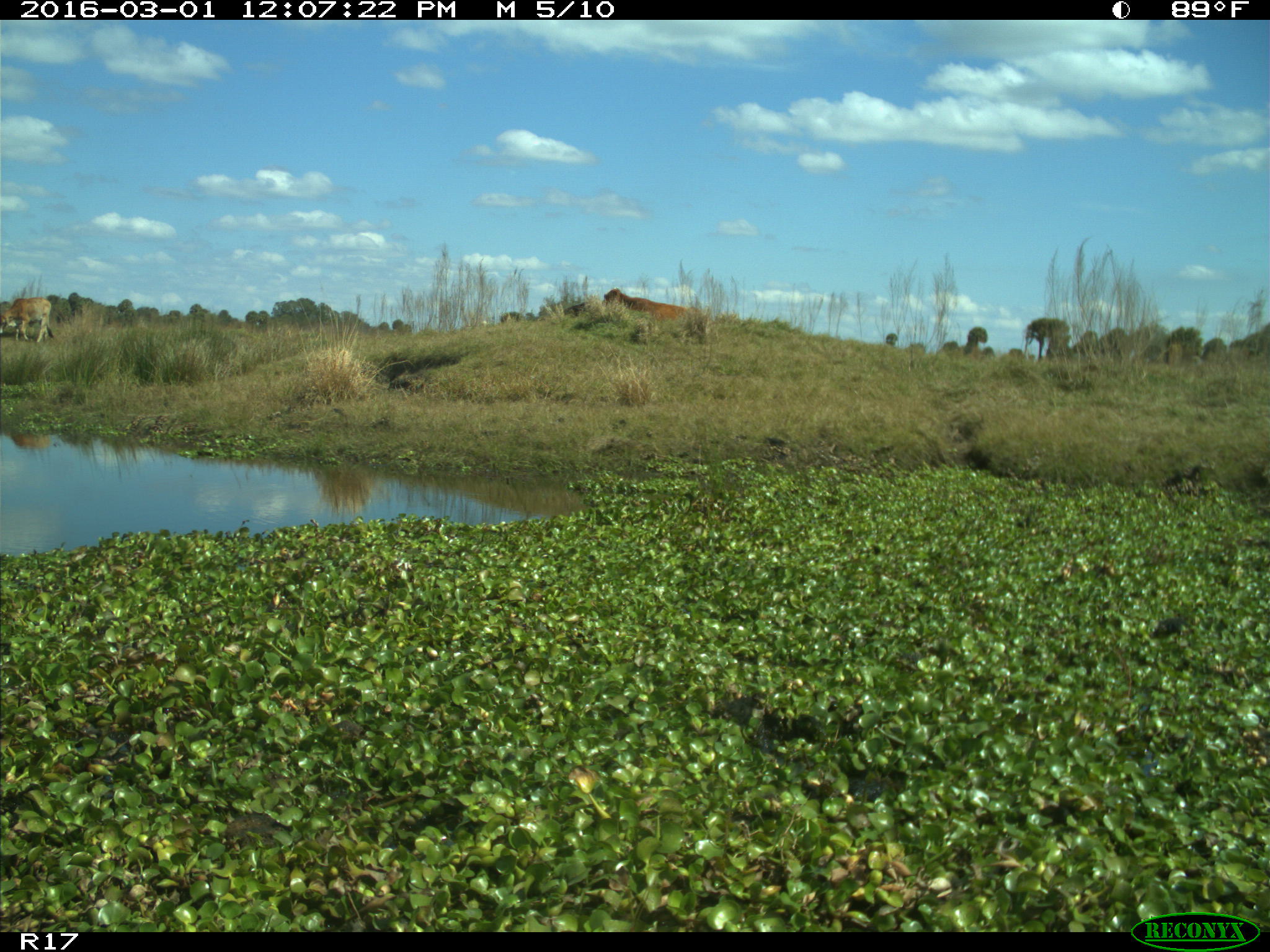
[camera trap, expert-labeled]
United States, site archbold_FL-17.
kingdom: Animalia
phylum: Chordata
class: Mammalia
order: Artiodactyla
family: Bovidae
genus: Bos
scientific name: Bos taurus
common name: domestic cow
Bos taurus (domestic cow).